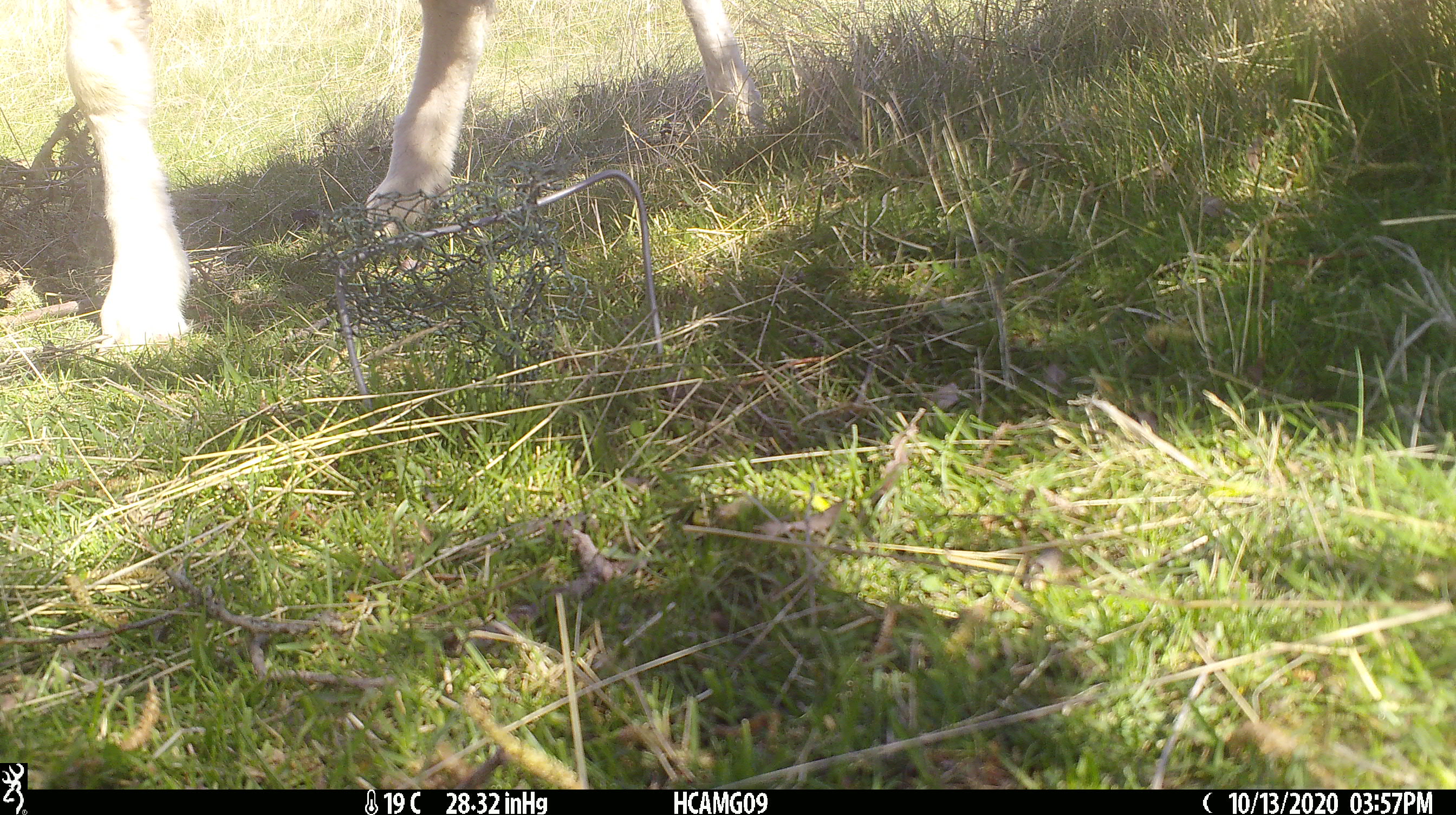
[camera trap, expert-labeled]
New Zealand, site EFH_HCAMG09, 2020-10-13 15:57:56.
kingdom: Animalia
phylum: Chordata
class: Mammalia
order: Artiodactyla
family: Bovidae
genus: Ovis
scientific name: Ovis aries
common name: domestic sheep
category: sheep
Sheep (domestic sheep) (Ovis aries).